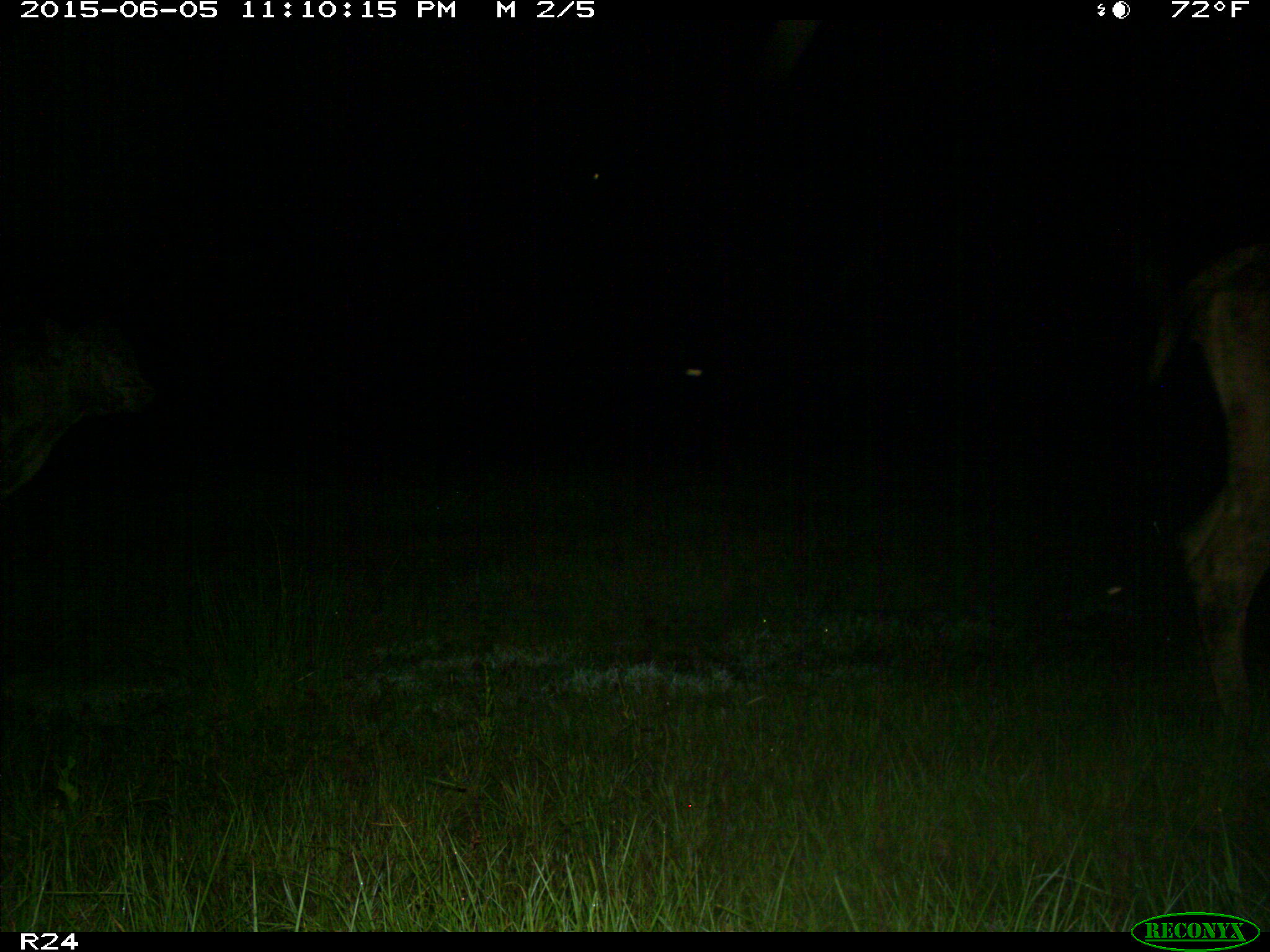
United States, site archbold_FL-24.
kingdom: Animalia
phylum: Chordata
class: Mammalia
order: Artiodactyla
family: Bovidae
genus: Bos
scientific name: Bos taurus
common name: domestic cow